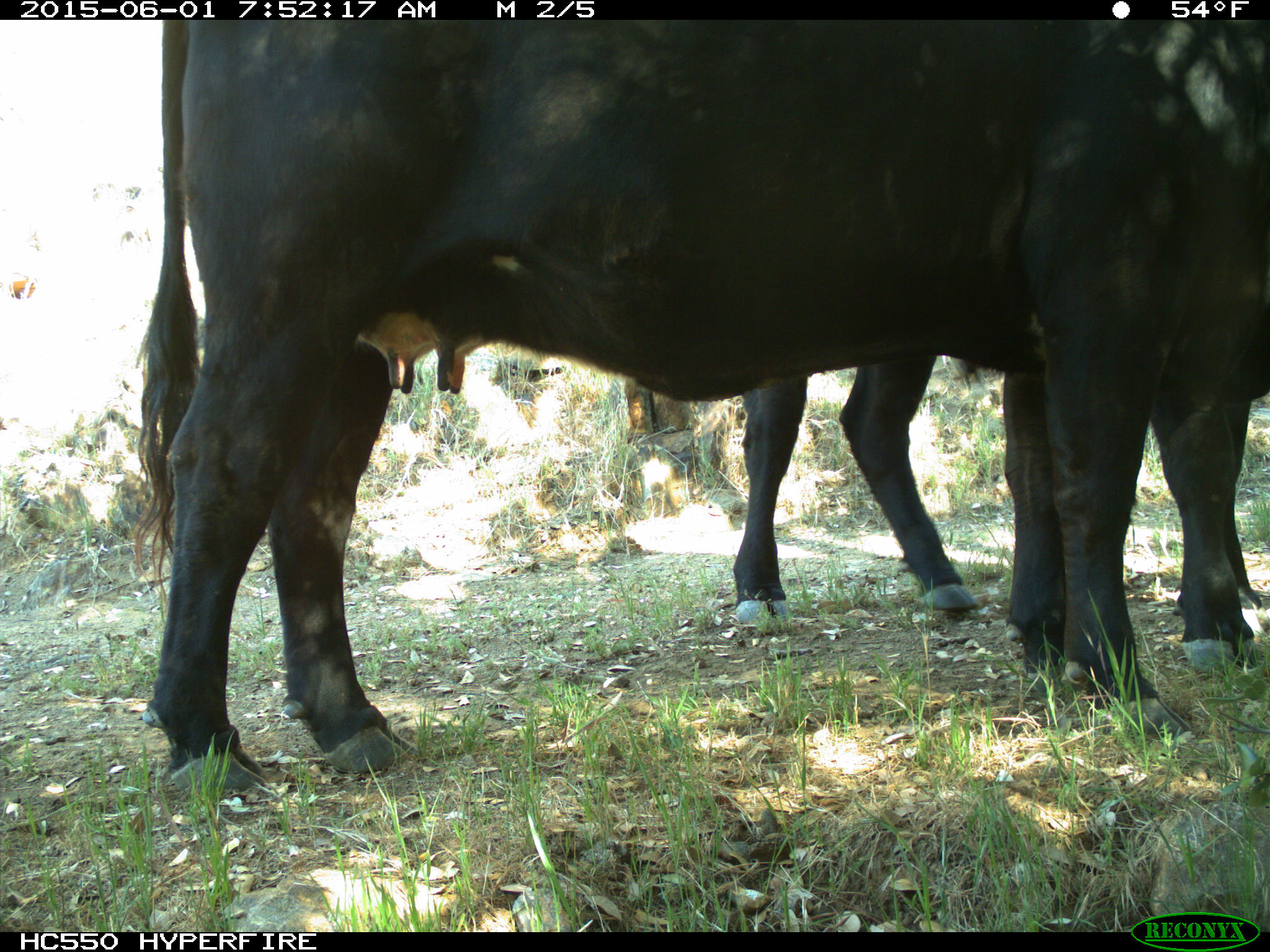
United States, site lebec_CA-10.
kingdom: Animalia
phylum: Chordata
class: Mammalia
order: Artiodactyla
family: Bovidae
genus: Bos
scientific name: Bos taurus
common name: domestic cow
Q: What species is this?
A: Bos taurus (domestic cow).